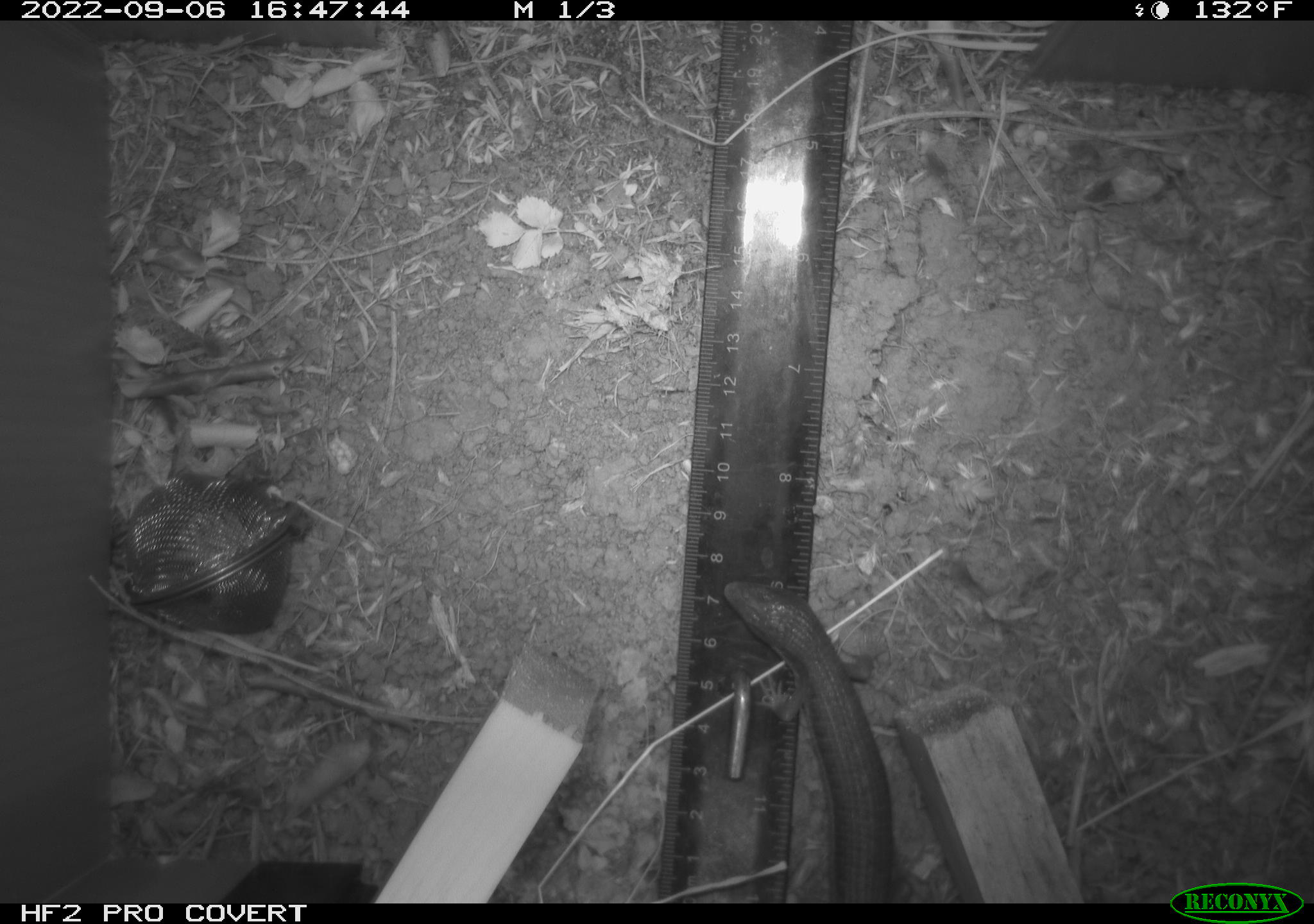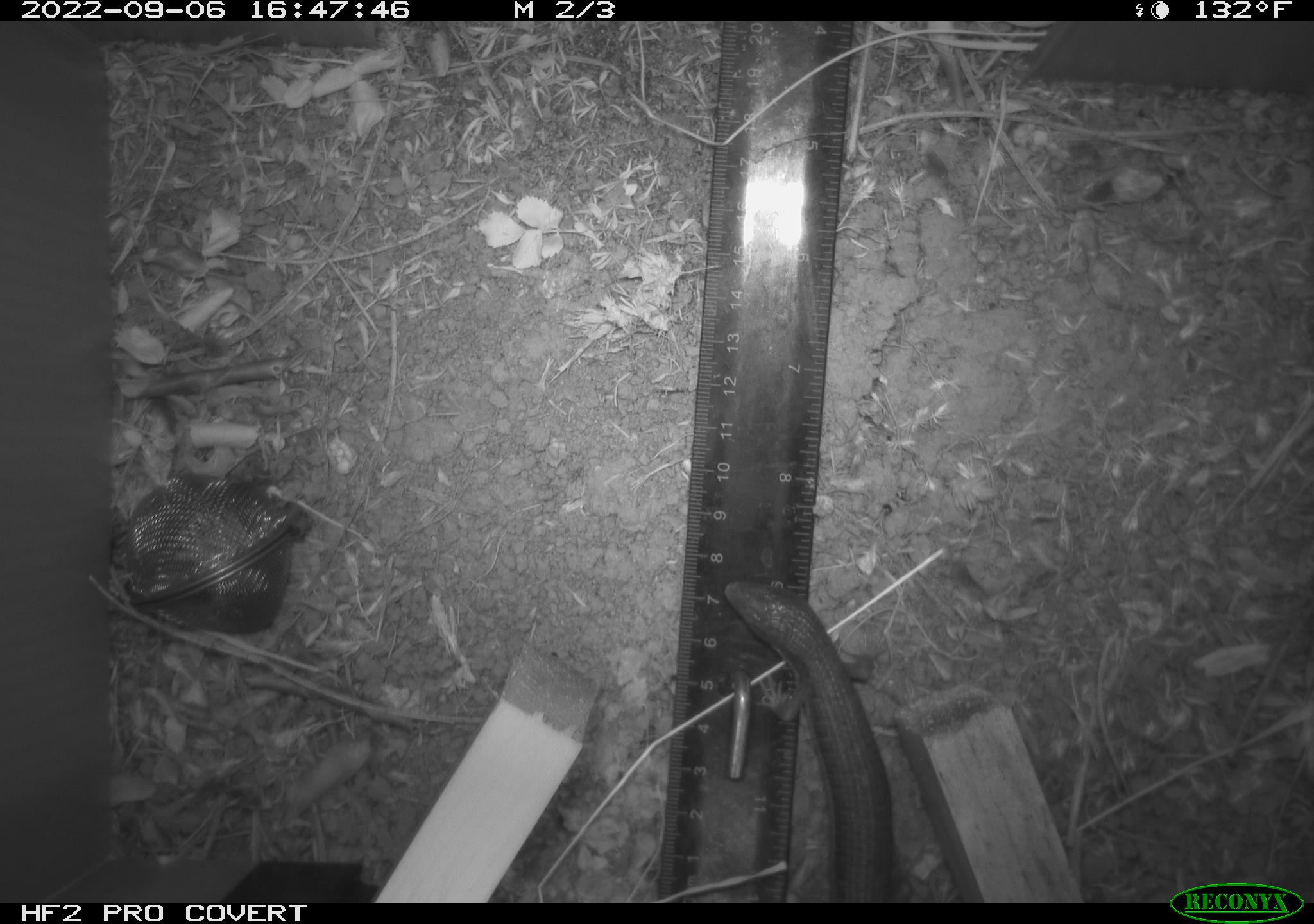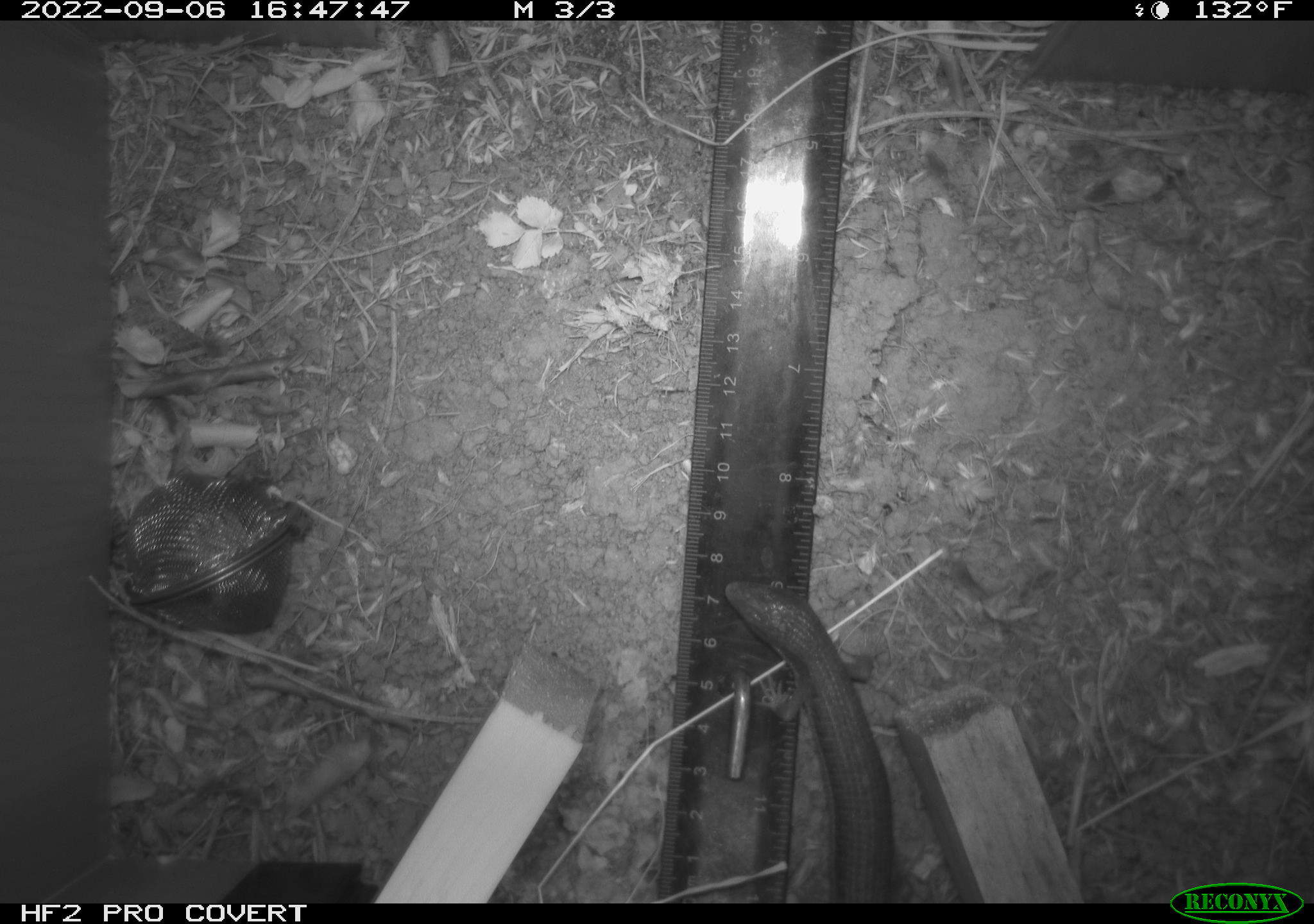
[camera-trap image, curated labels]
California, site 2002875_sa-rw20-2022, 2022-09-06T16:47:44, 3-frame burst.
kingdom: Animalia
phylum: Chordata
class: Reptilia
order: Squamata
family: Anguidae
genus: Elgaria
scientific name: Elgaria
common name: alligator lizards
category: elgaria species